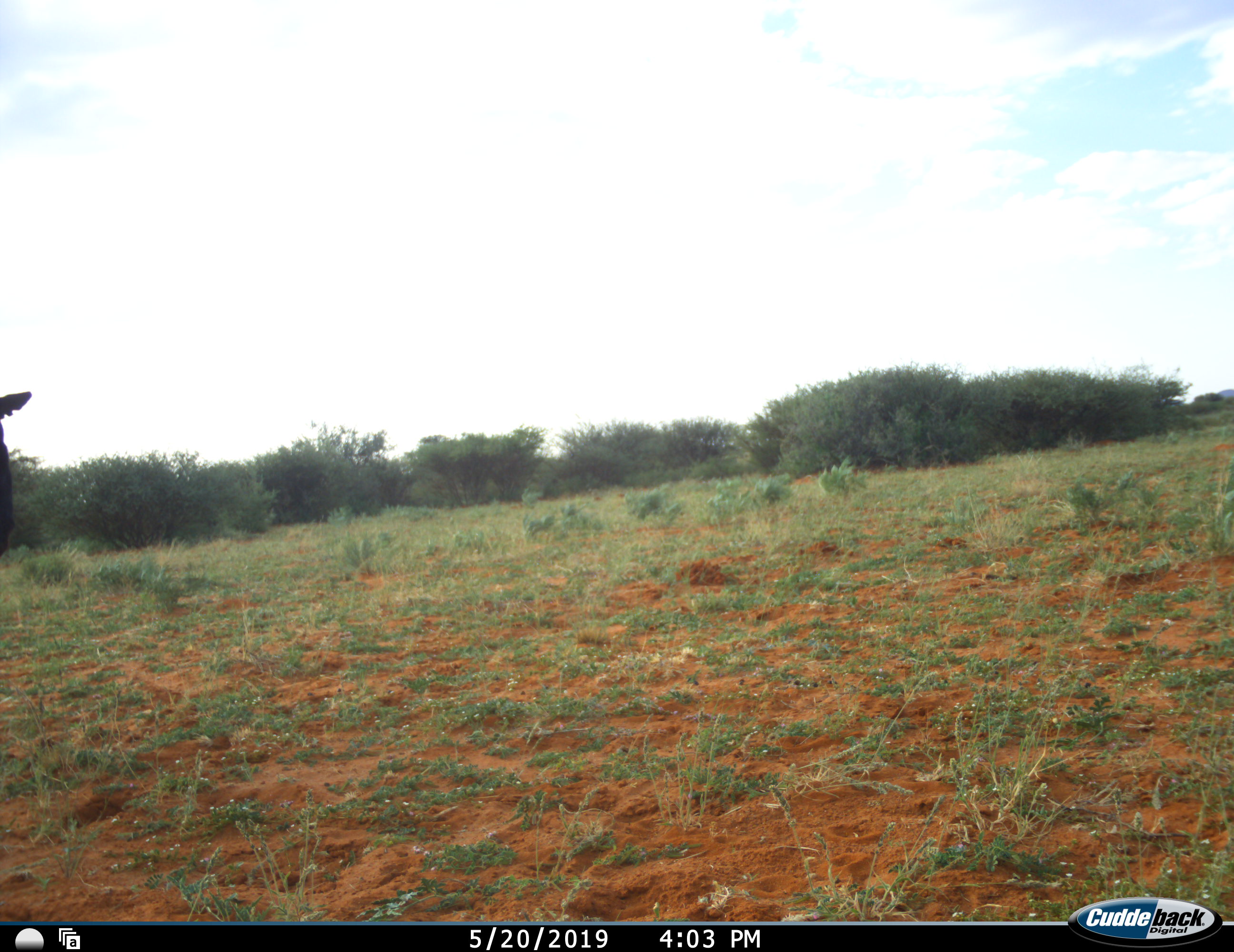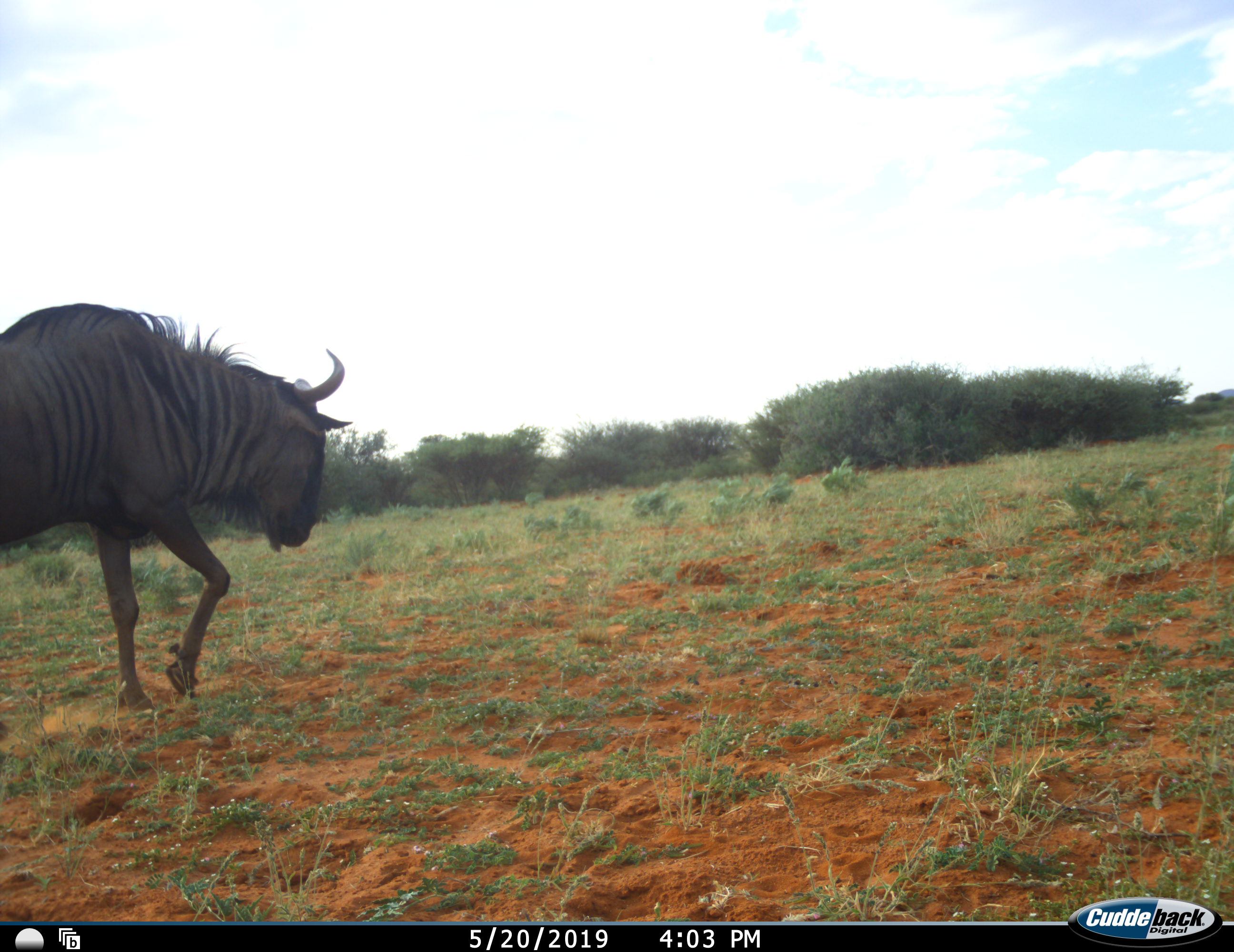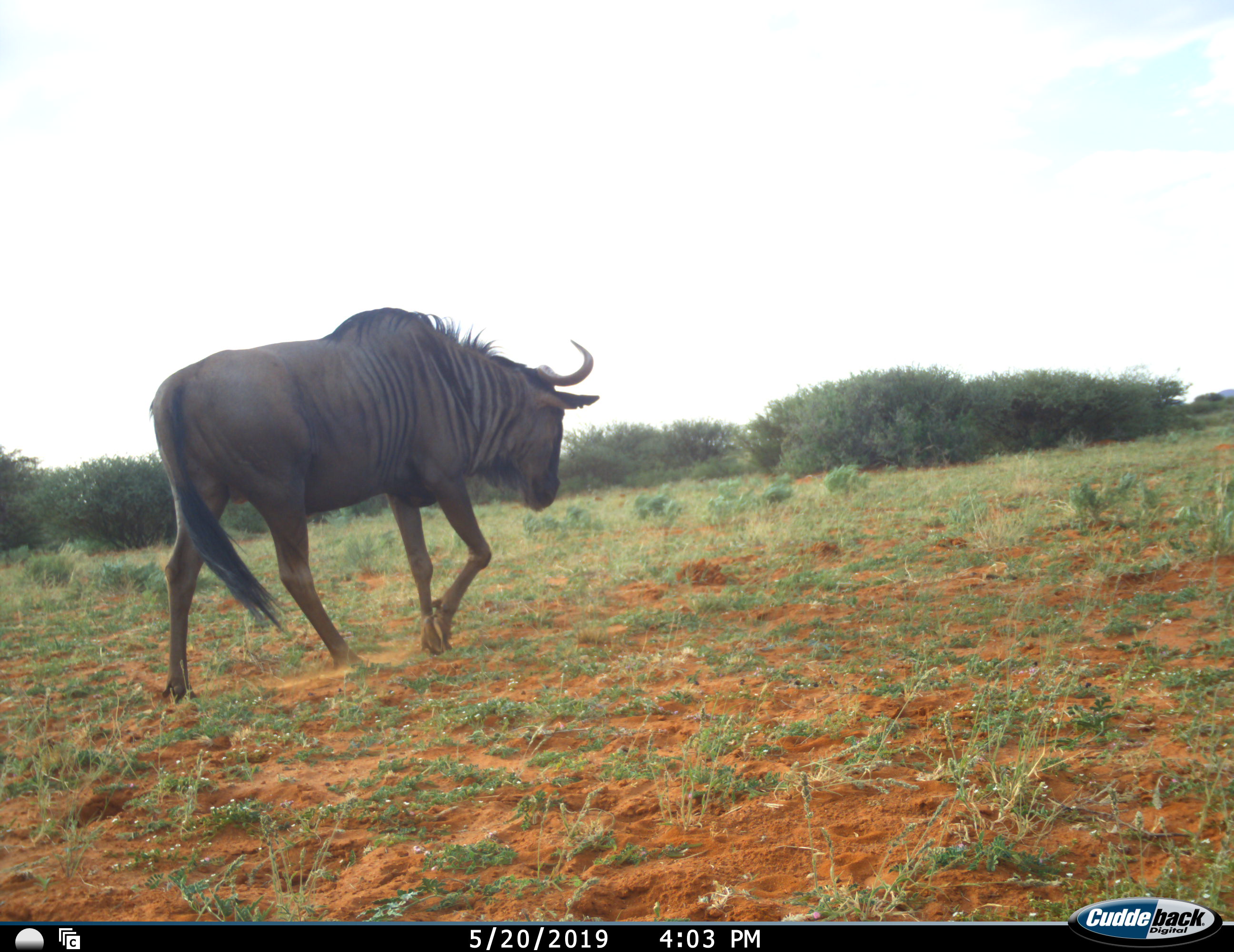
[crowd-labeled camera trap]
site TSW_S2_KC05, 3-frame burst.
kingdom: Animalia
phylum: Chordata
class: Mammalia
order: Artiodactyla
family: Bovidae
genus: Connochaetes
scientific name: Connochaetes taurinus taurinus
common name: blue wildebeest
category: wildebeestblue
Wildebeestblue (blue wildebeest) (Connochaetes taurinus taurinus), count 1. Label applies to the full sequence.